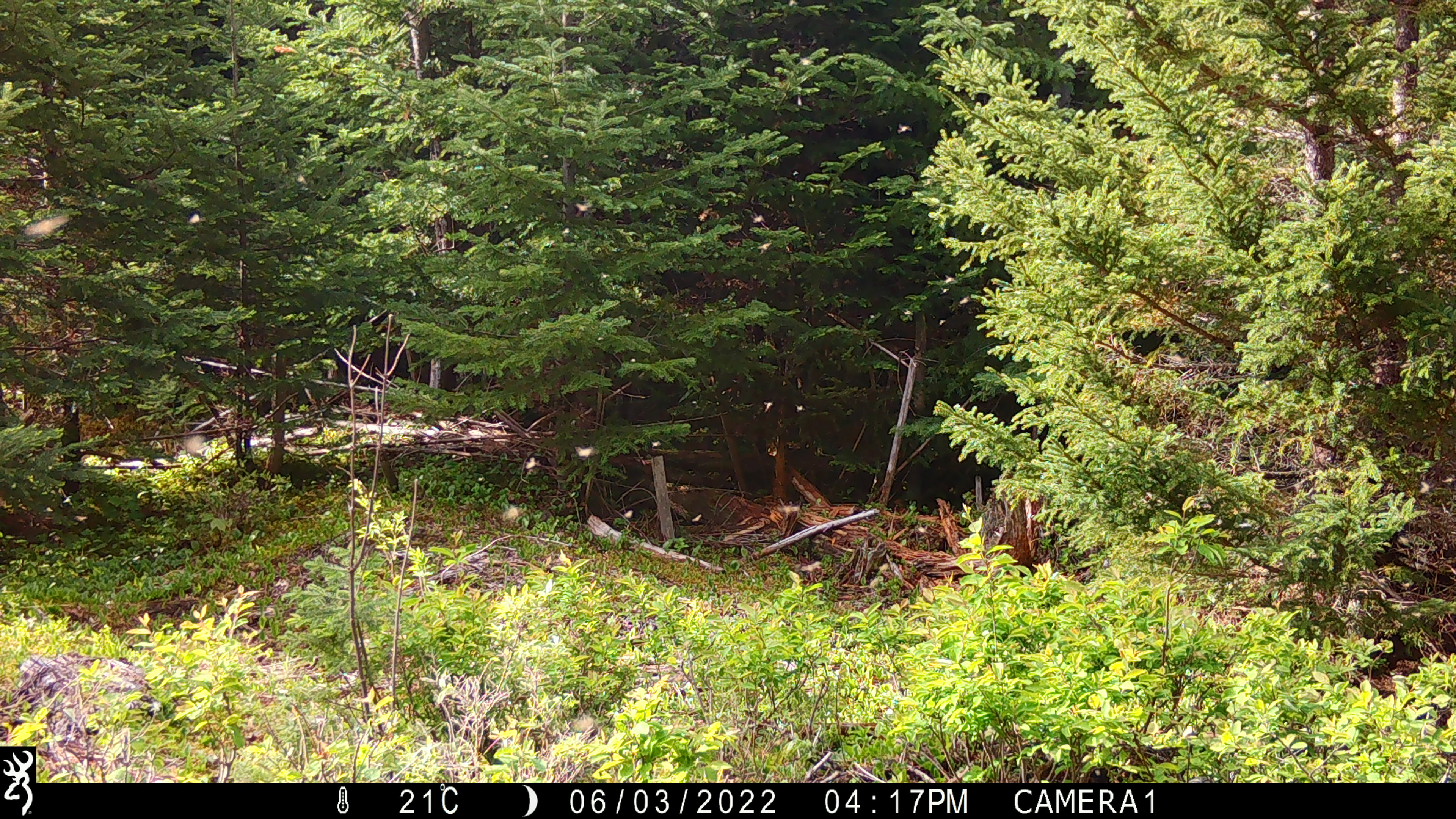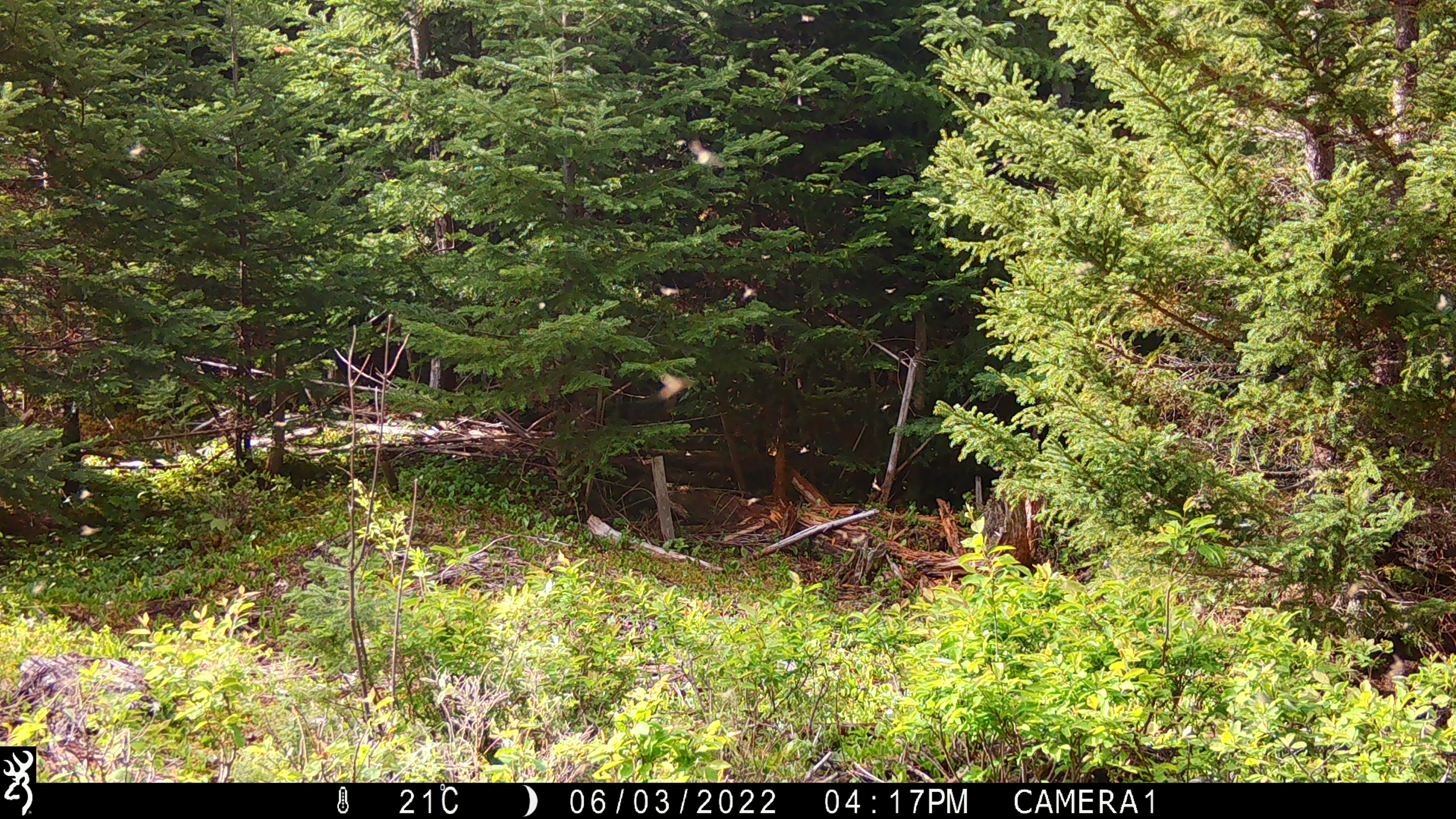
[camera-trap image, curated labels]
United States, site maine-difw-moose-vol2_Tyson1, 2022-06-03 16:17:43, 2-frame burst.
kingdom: Animalia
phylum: Arthropoda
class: Insecta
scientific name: Insecta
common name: insect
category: insect sp.